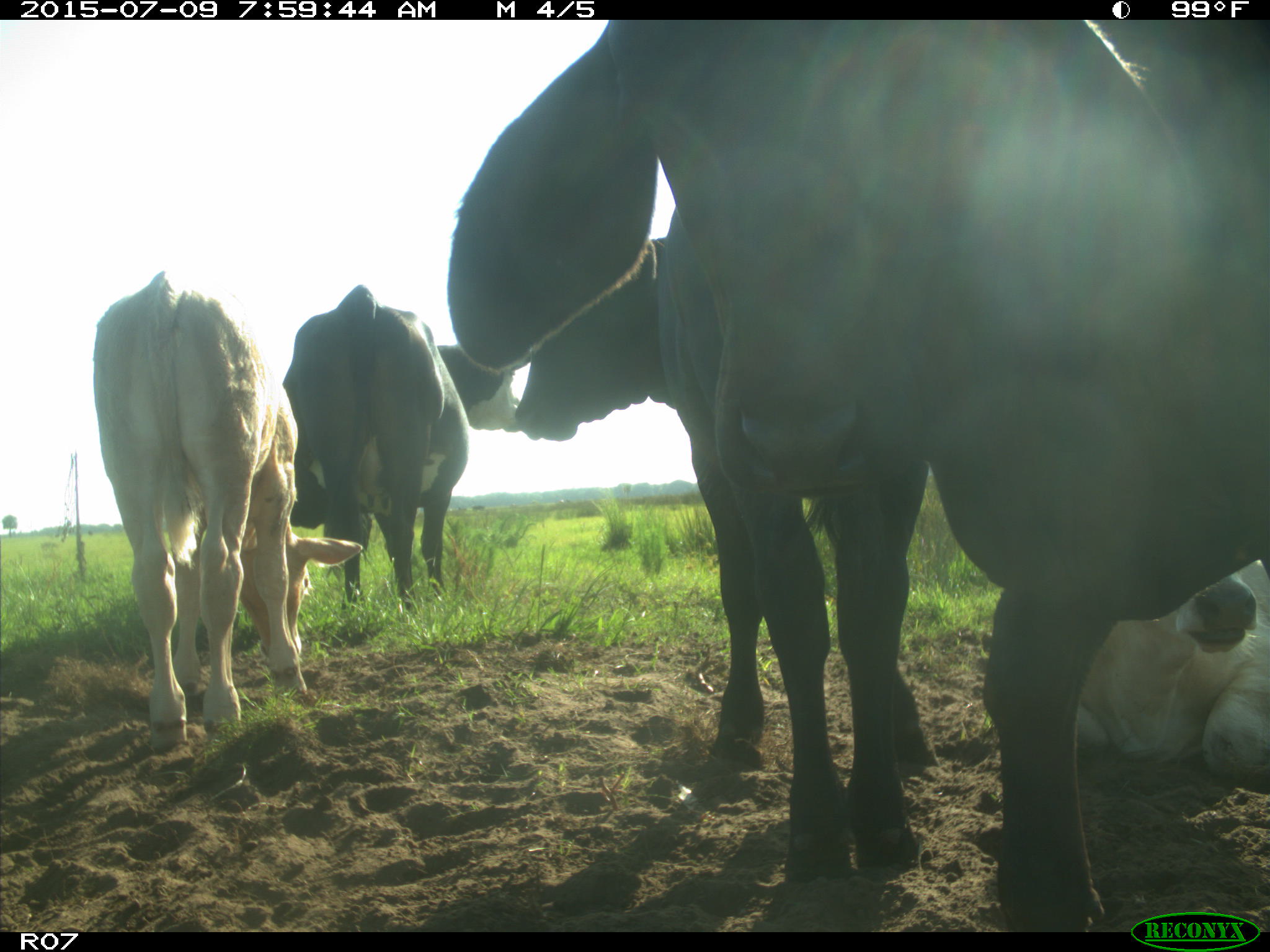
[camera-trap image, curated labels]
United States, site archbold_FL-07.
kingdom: Animalia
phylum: Chordata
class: Mammalia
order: Artiodactyla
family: Bovidae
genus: Bos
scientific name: Bos taurus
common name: domestic cow